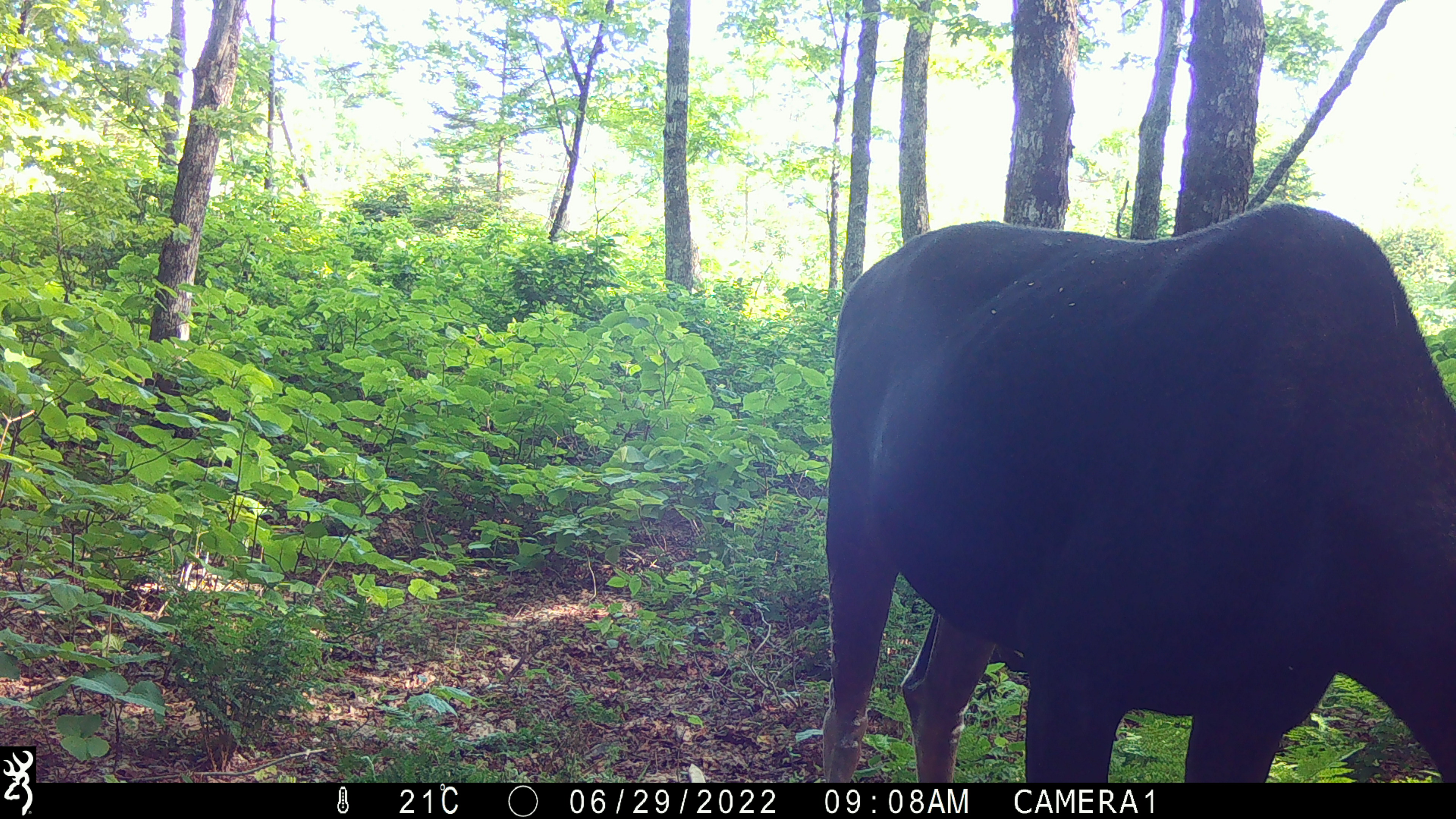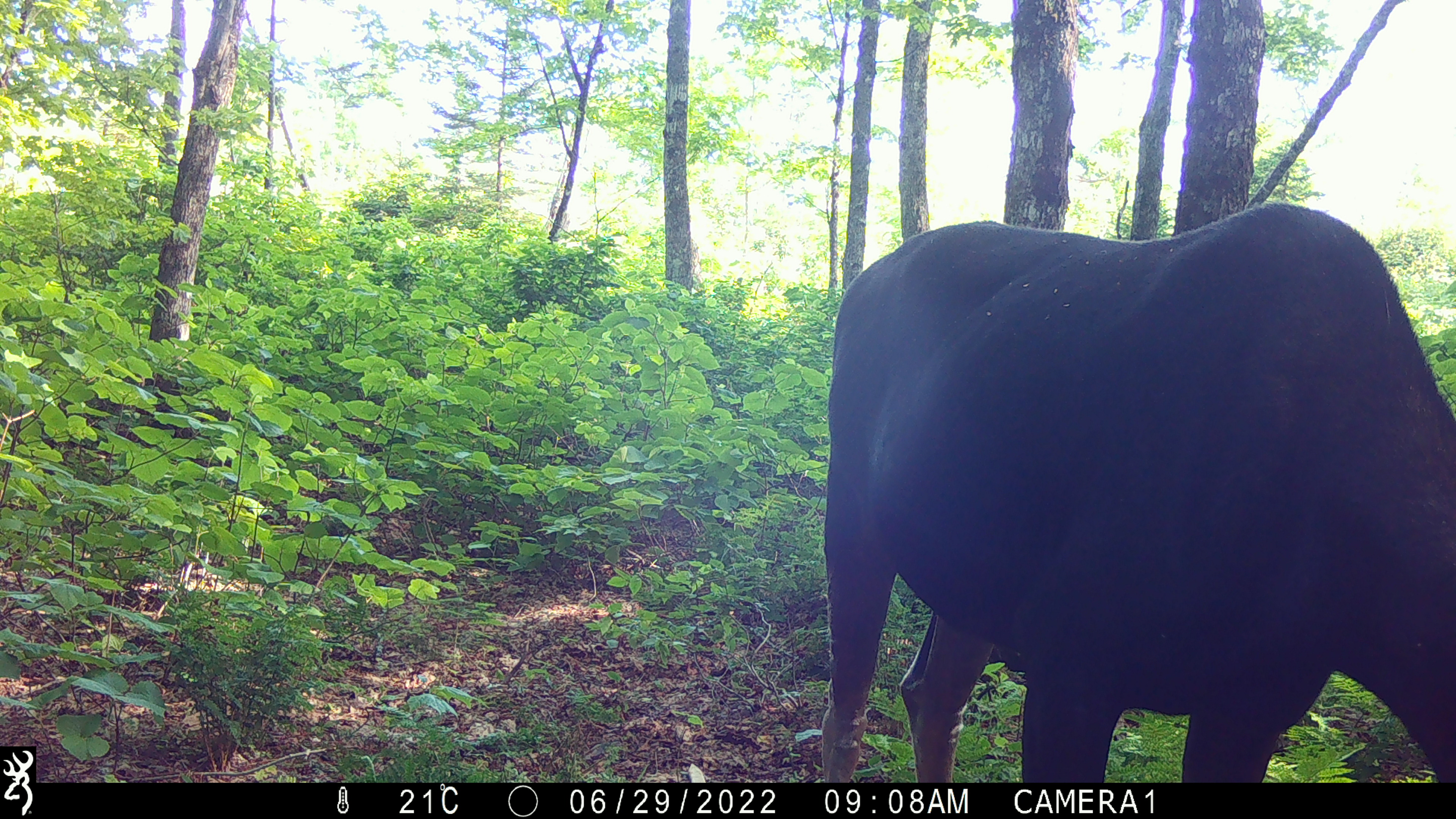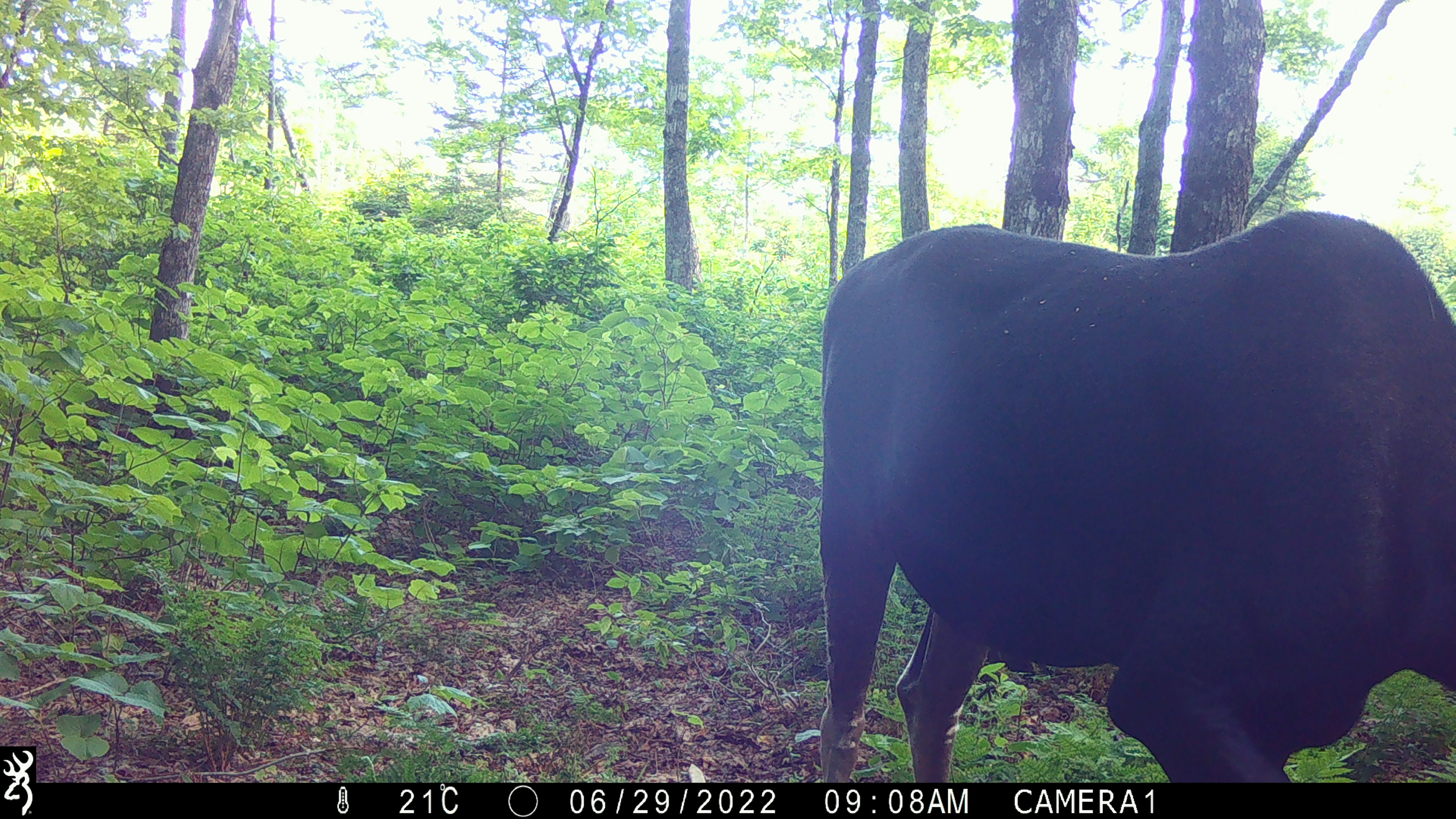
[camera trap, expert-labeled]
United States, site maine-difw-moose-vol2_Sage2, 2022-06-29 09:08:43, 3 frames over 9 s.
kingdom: Animalia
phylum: Chordata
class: Mammalia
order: Artiodactyla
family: Cervidae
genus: Alces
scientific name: Alces alces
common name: moose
Moose (Alces alces).